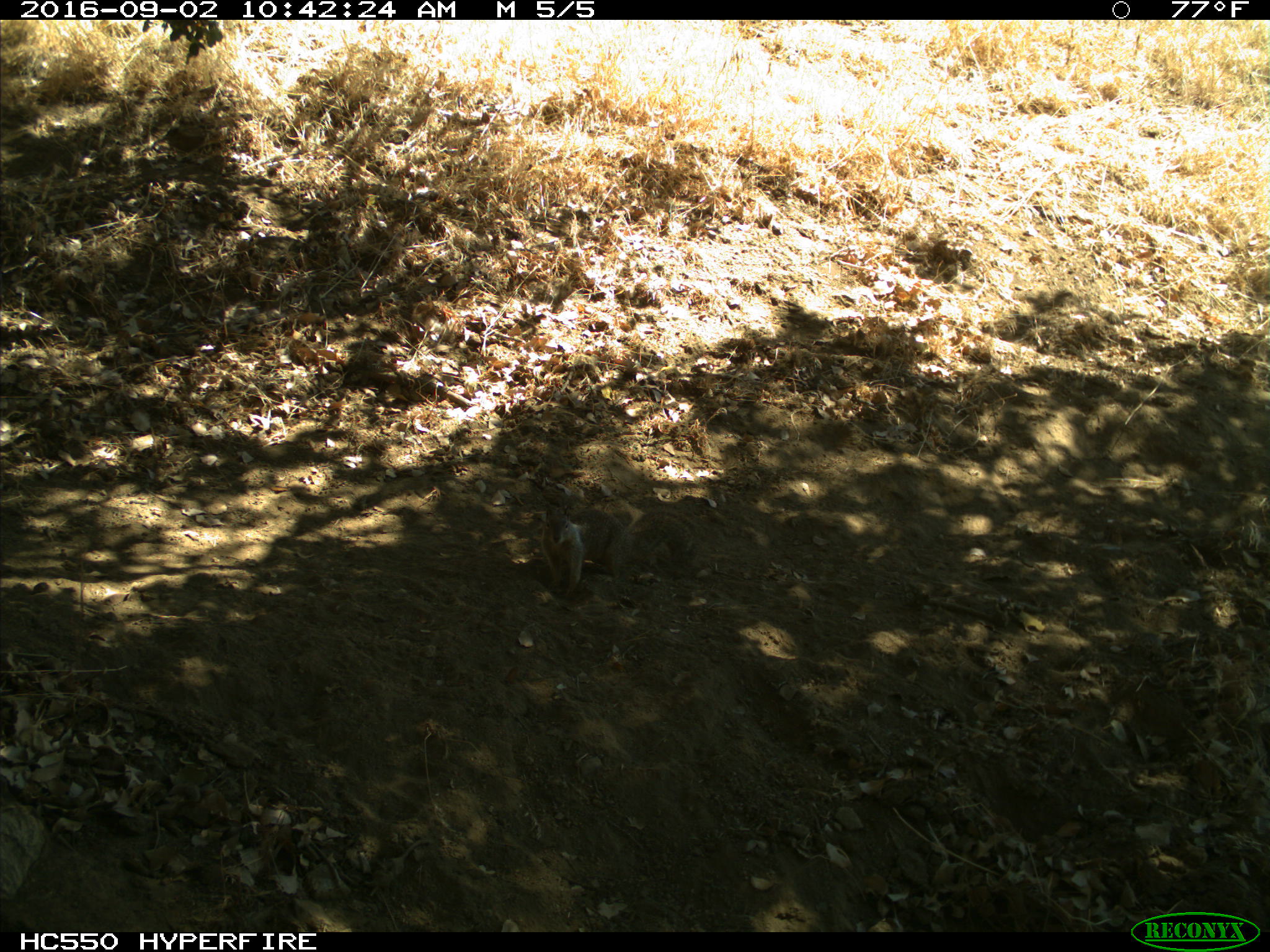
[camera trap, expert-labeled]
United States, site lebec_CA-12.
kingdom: Animalia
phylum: Chordata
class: Mammalia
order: Rodentia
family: Sciuridae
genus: Otospermophilus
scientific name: Otospermophilus beecheyi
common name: california ground squirrel